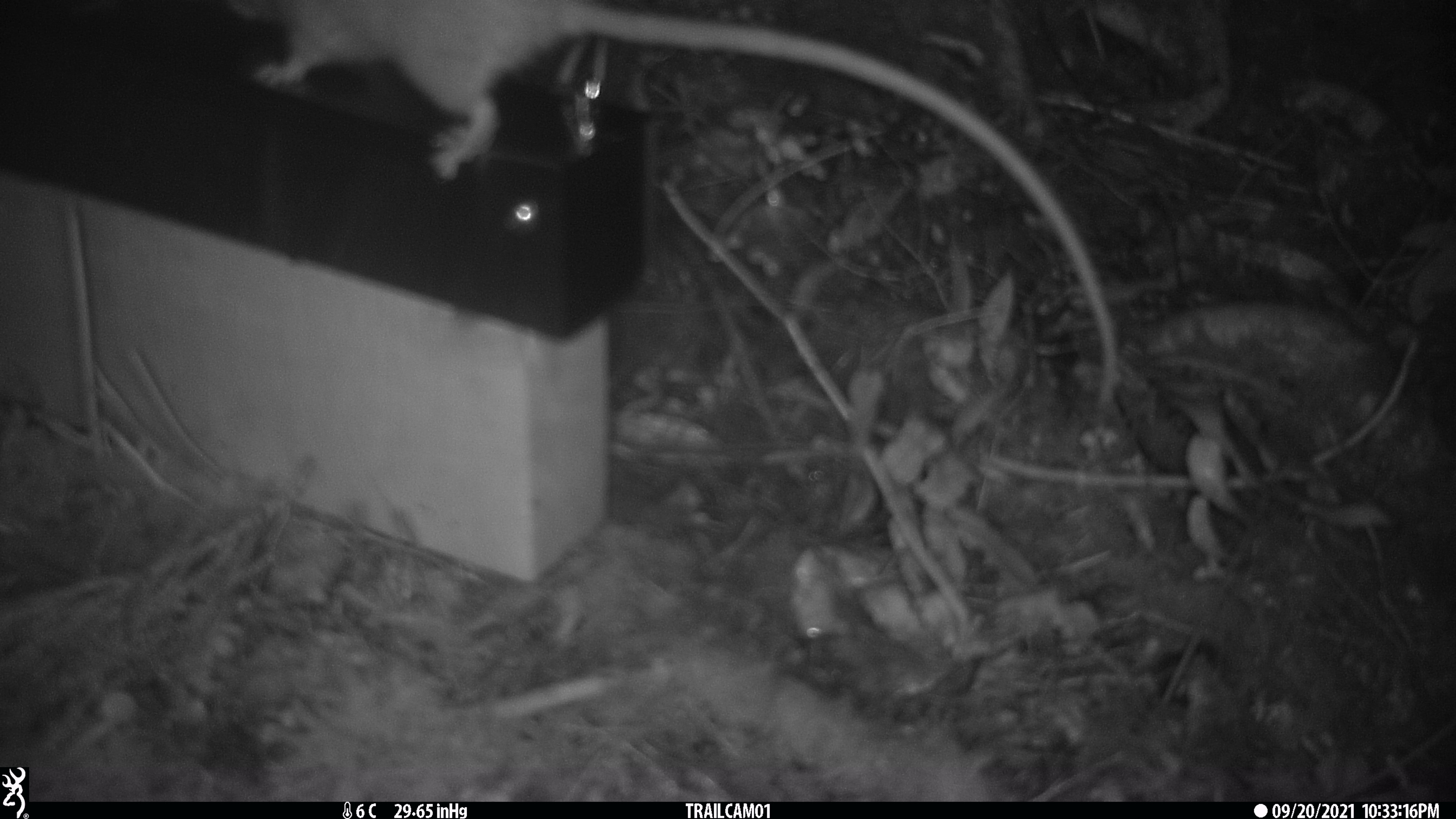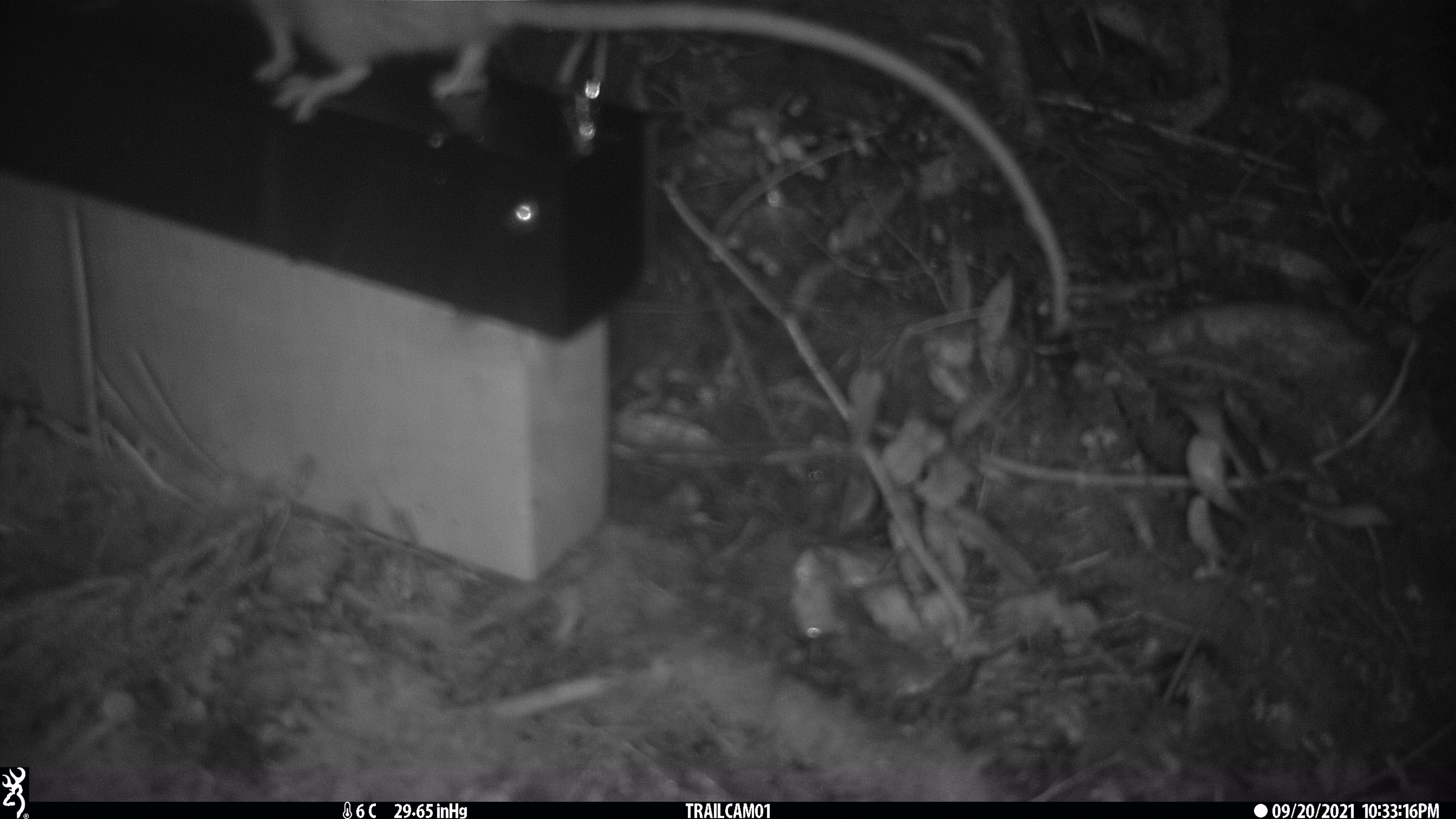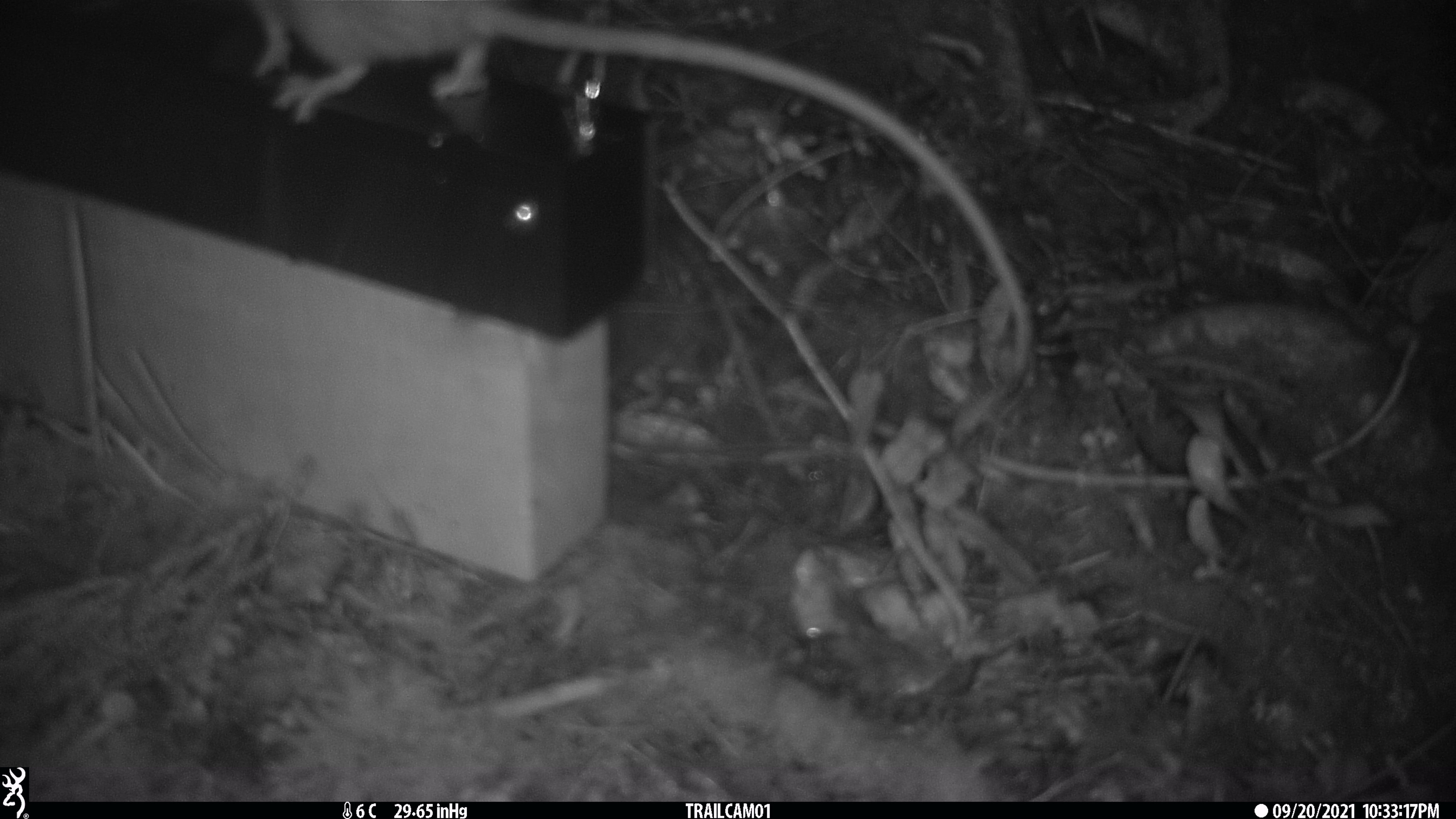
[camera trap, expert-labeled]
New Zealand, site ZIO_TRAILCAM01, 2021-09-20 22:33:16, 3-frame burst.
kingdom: Animalia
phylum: Chordata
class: Mammalia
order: Rodentia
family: Muridae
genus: Rattus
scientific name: Rattus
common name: rat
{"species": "rat (Rattus)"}